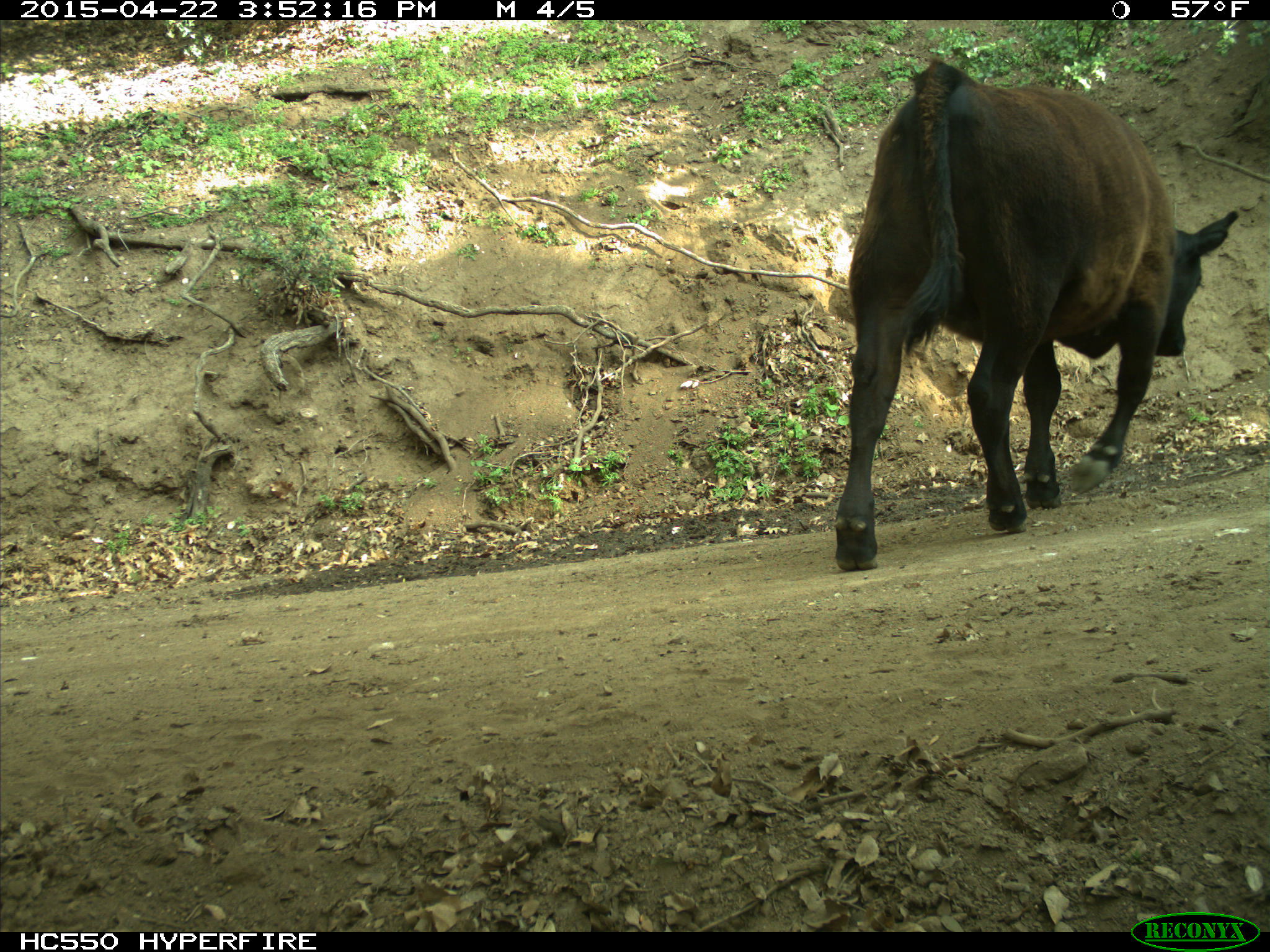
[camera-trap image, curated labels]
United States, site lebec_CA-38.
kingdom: Animalia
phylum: Chordata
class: Mammalia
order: Artiodactyla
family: Bovidae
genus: Bos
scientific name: Bos taurus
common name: domestic cow